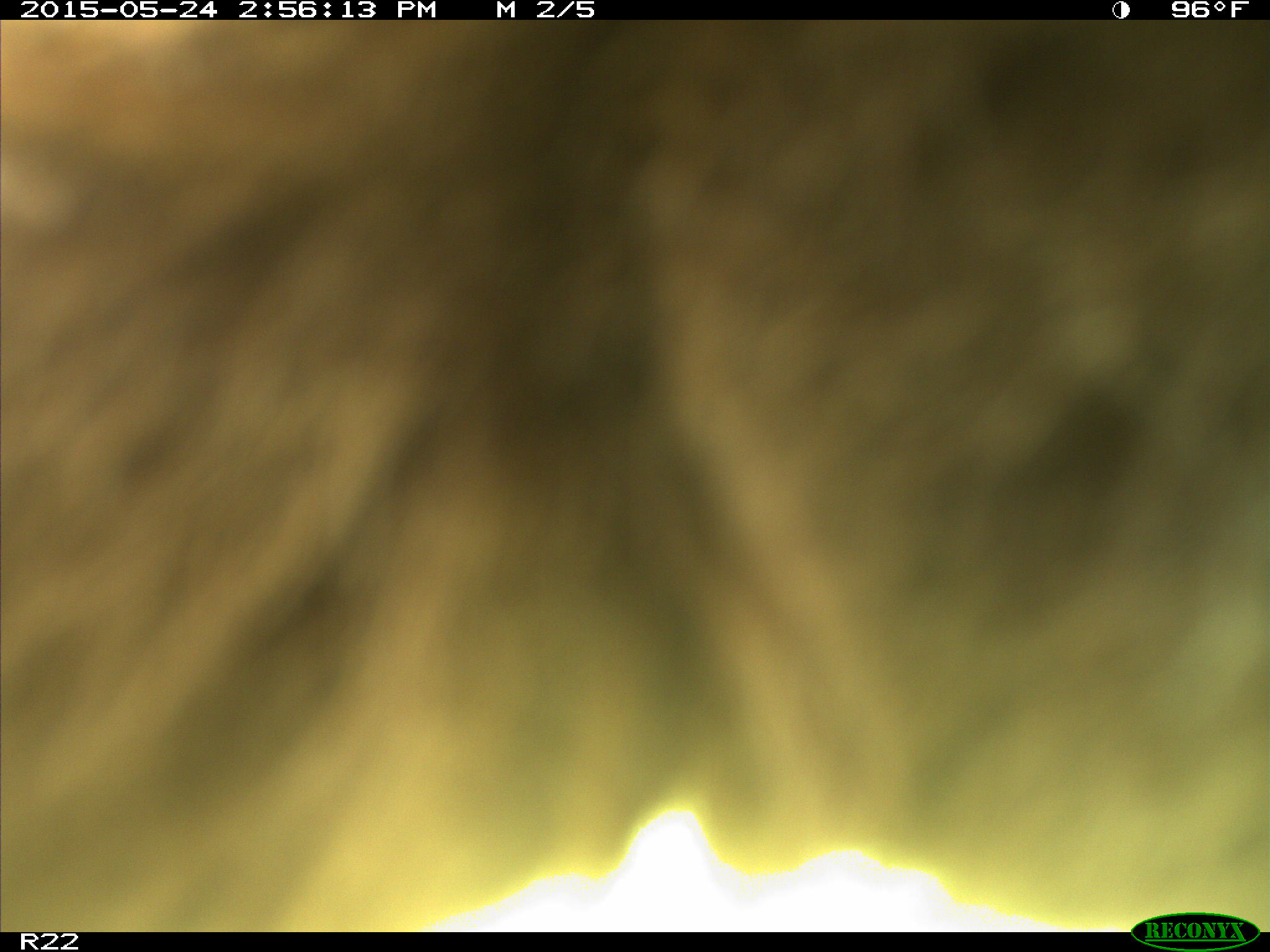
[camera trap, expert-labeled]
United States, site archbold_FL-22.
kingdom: Animalia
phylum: Chordata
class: Mammalia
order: Artiodactyla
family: Bovidae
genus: Bos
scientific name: Bos taurus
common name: domestic cow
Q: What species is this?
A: Bos taurus (domestic cow).